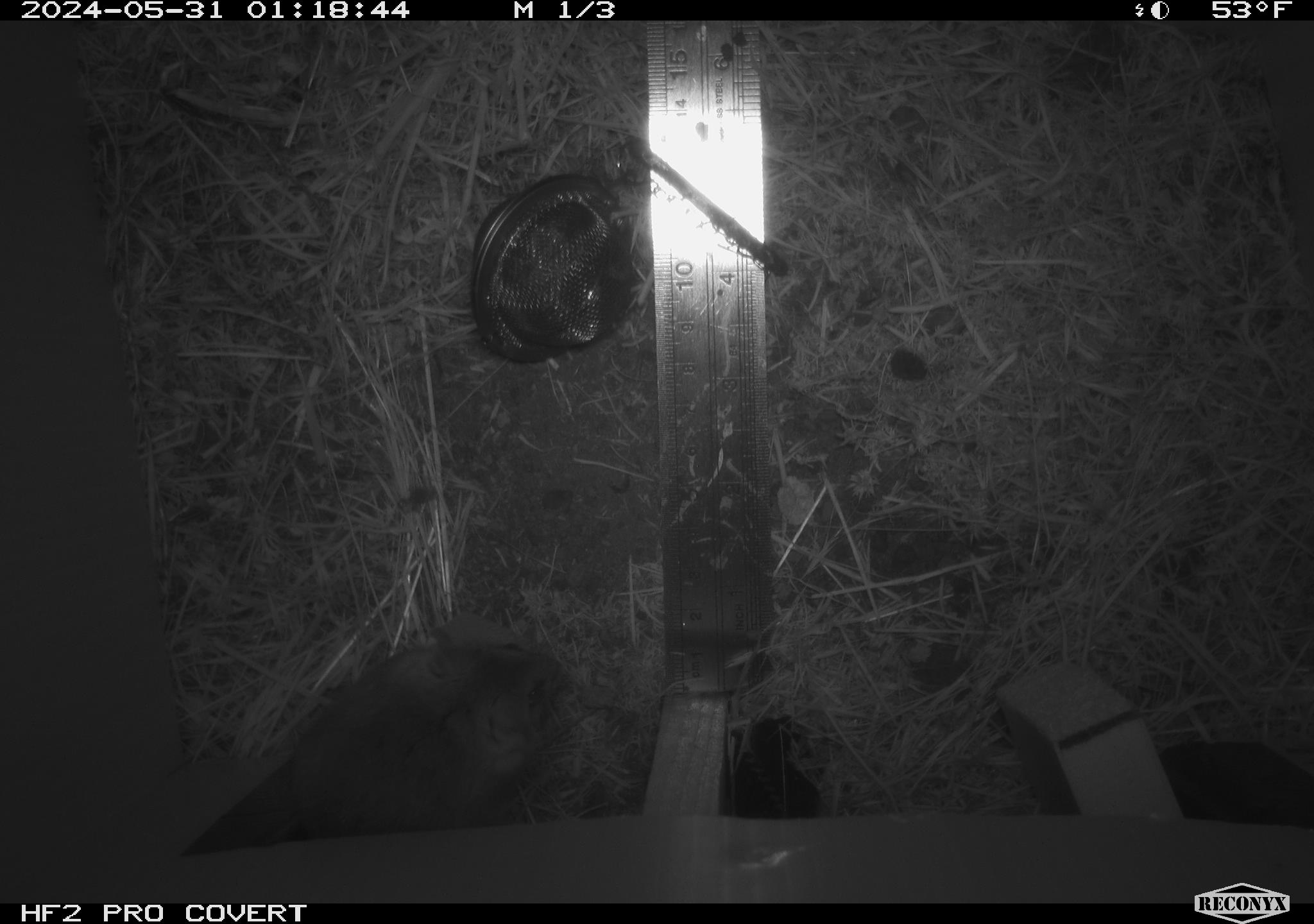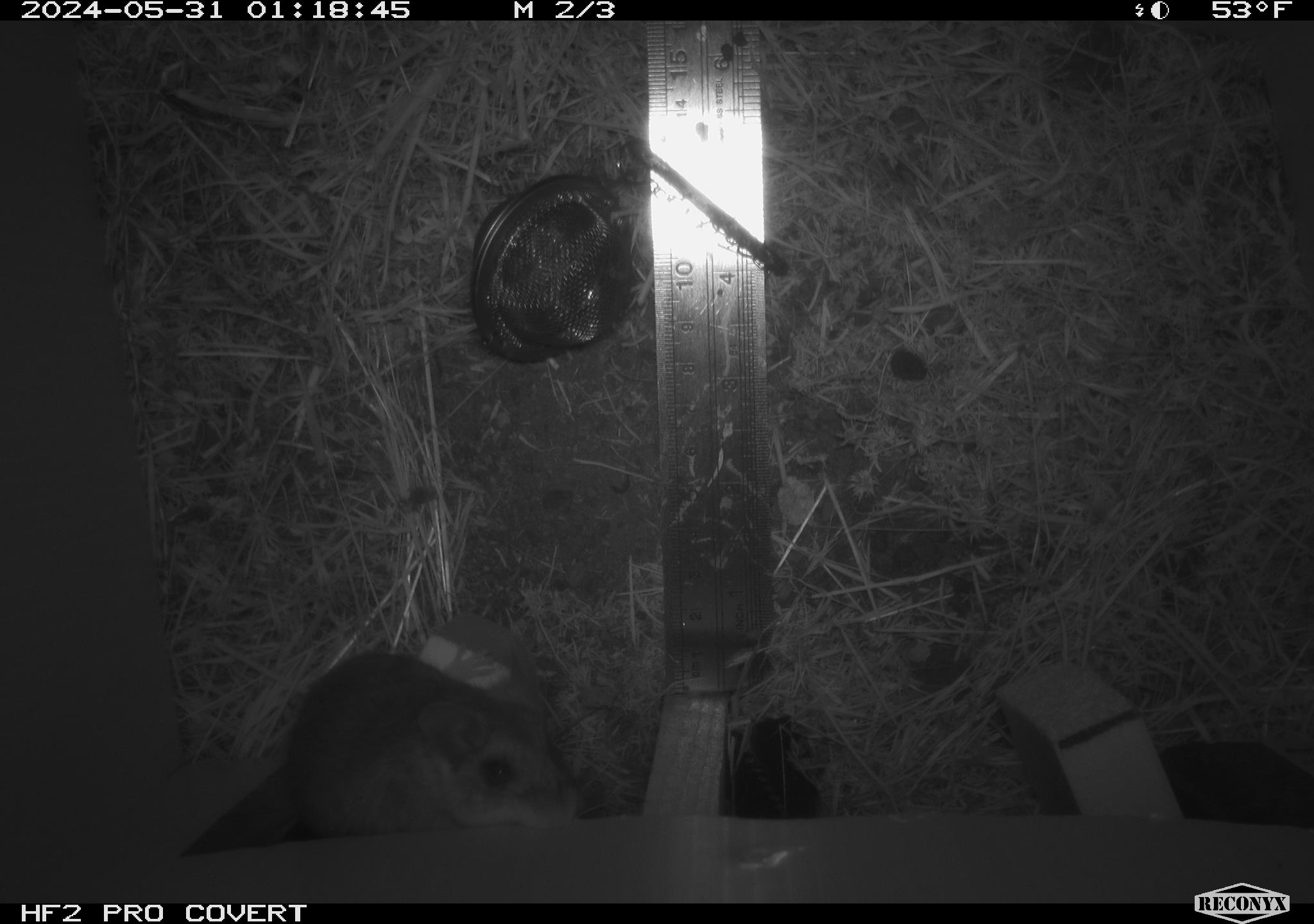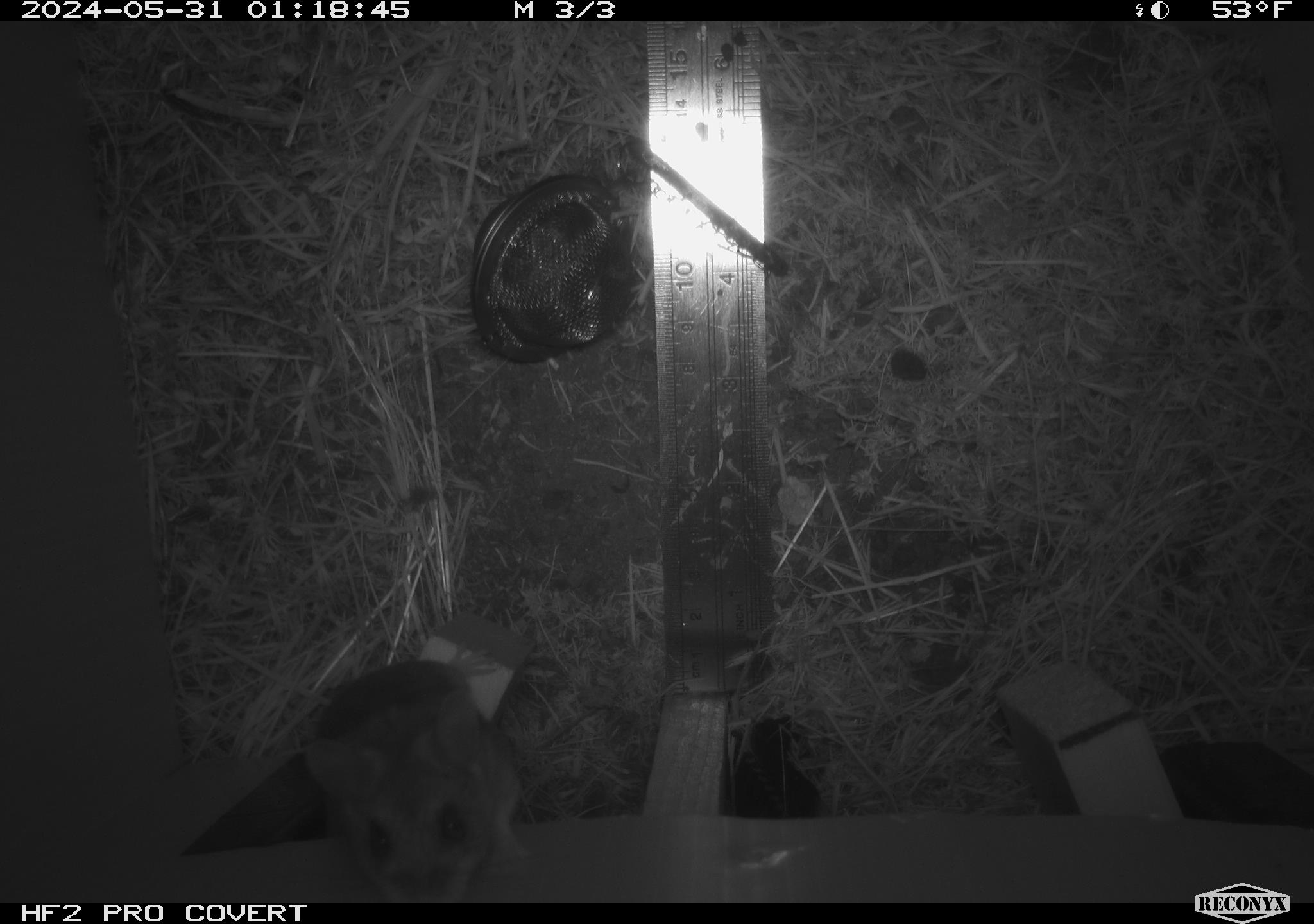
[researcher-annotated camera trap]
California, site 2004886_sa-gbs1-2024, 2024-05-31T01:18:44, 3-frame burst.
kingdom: Animalia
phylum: Chordata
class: Mammalia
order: Rodentia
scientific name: Rodentia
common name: mouse species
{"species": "mouse species (Rodentia)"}